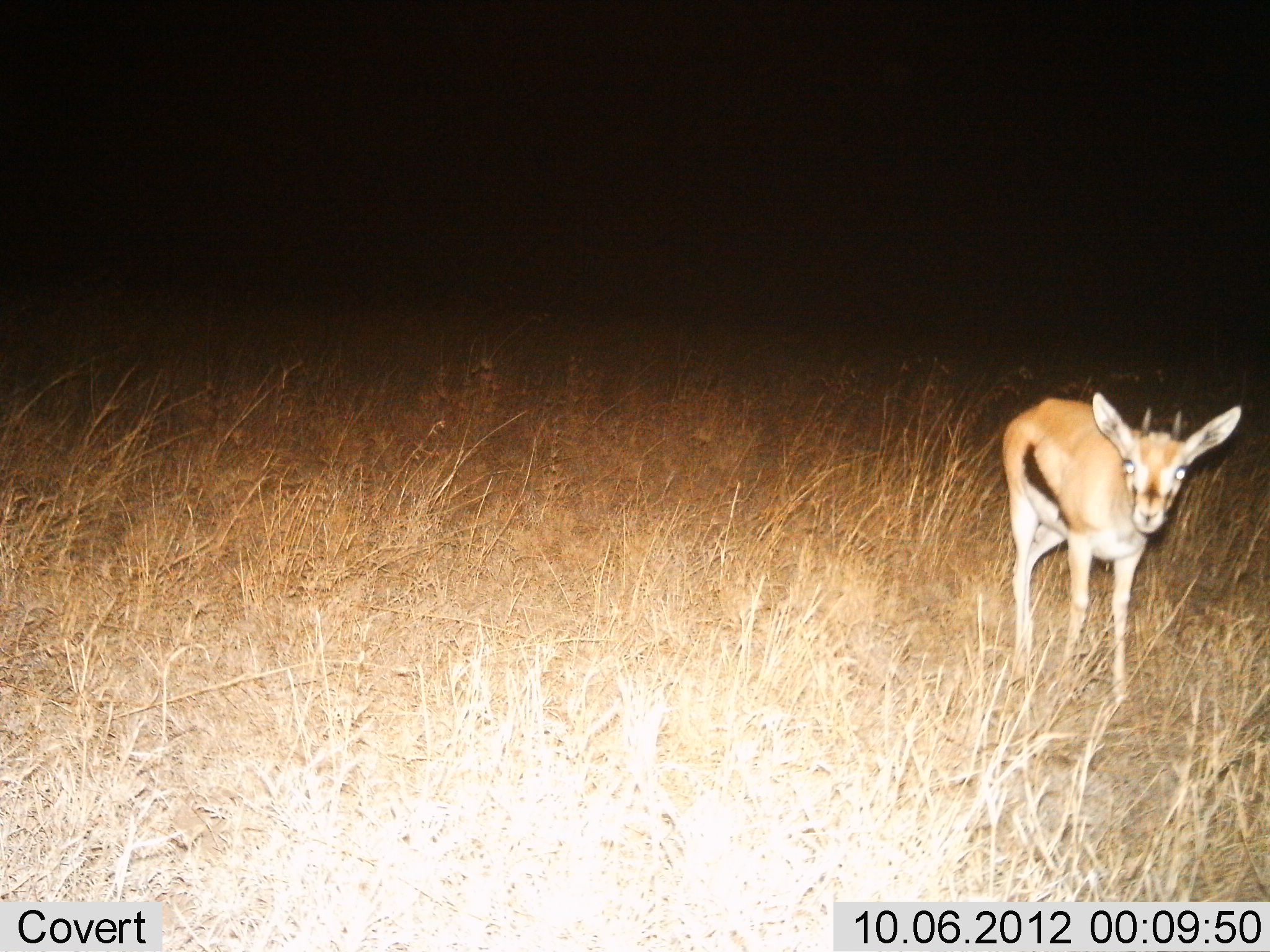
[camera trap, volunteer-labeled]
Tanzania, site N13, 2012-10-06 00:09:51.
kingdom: Animalia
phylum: Chordata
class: Mammalia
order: Artiodactyla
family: Bovidae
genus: Eudorcas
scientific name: Eudorcas thomsonii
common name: thomson's gazelle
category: gazellethomsons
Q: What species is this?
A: Gazellethomsons (thomson's gazelle) (Eudorcas thomsonii).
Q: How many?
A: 1.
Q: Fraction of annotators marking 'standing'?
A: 80%.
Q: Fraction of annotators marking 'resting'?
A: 0%.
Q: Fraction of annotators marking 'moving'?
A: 20%.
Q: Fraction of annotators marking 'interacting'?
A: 0%.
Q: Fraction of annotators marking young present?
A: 30%.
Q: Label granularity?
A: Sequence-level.